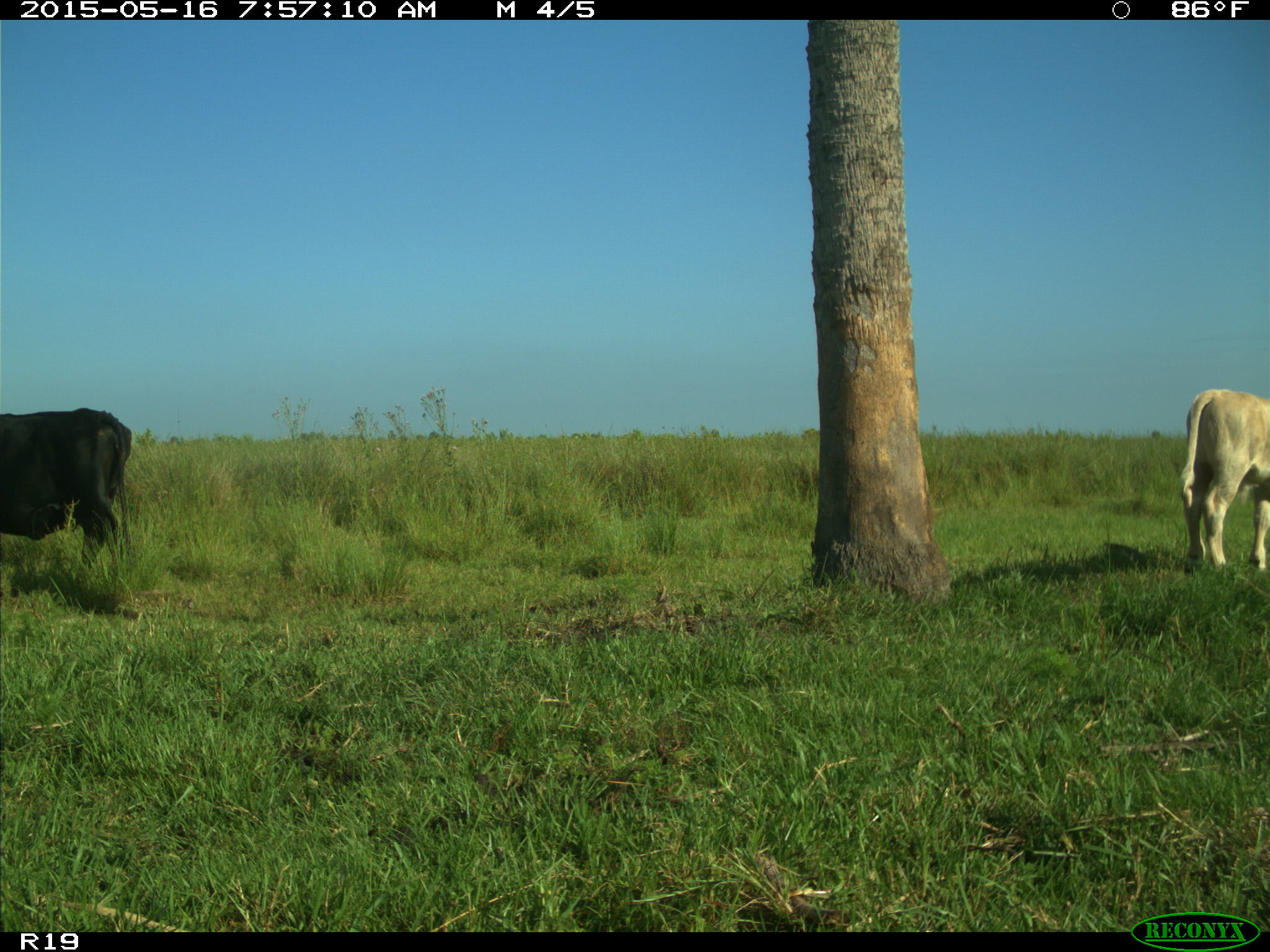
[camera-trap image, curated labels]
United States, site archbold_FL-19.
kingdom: Animalia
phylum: Chordata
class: Mammalia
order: Artiodactyla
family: Bovidae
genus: Bos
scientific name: Bos taurus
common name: domestic cow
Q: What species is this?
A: Bos taurus (domestic cow).